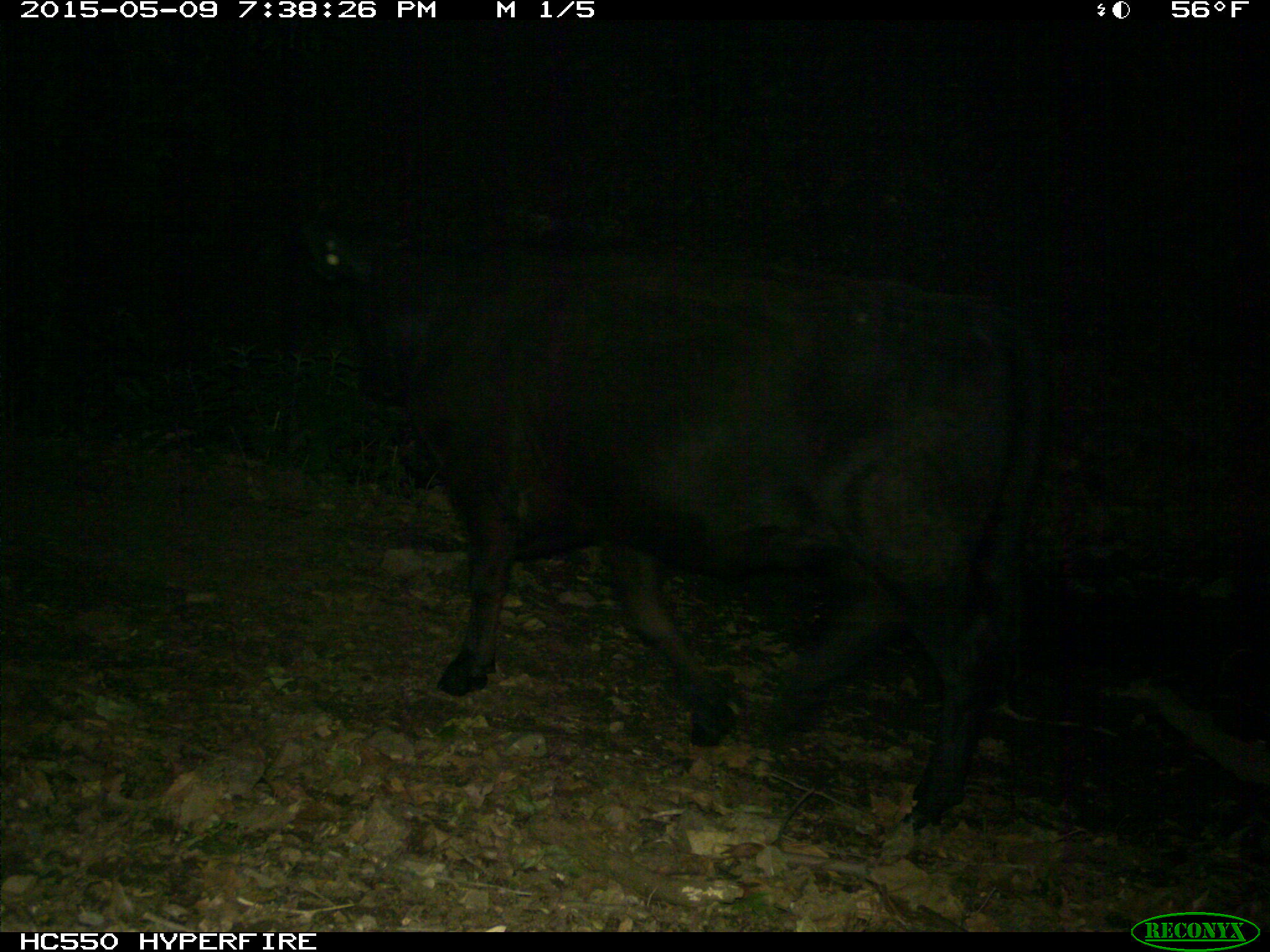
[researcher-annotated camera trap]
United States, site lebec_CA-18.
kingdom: Animalia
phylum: Chordata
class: Mammalia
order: Artiodactyla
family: Bovidae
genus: Bos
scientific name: Bos taurus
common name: domestic cow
Bos taurus (domestic cow).